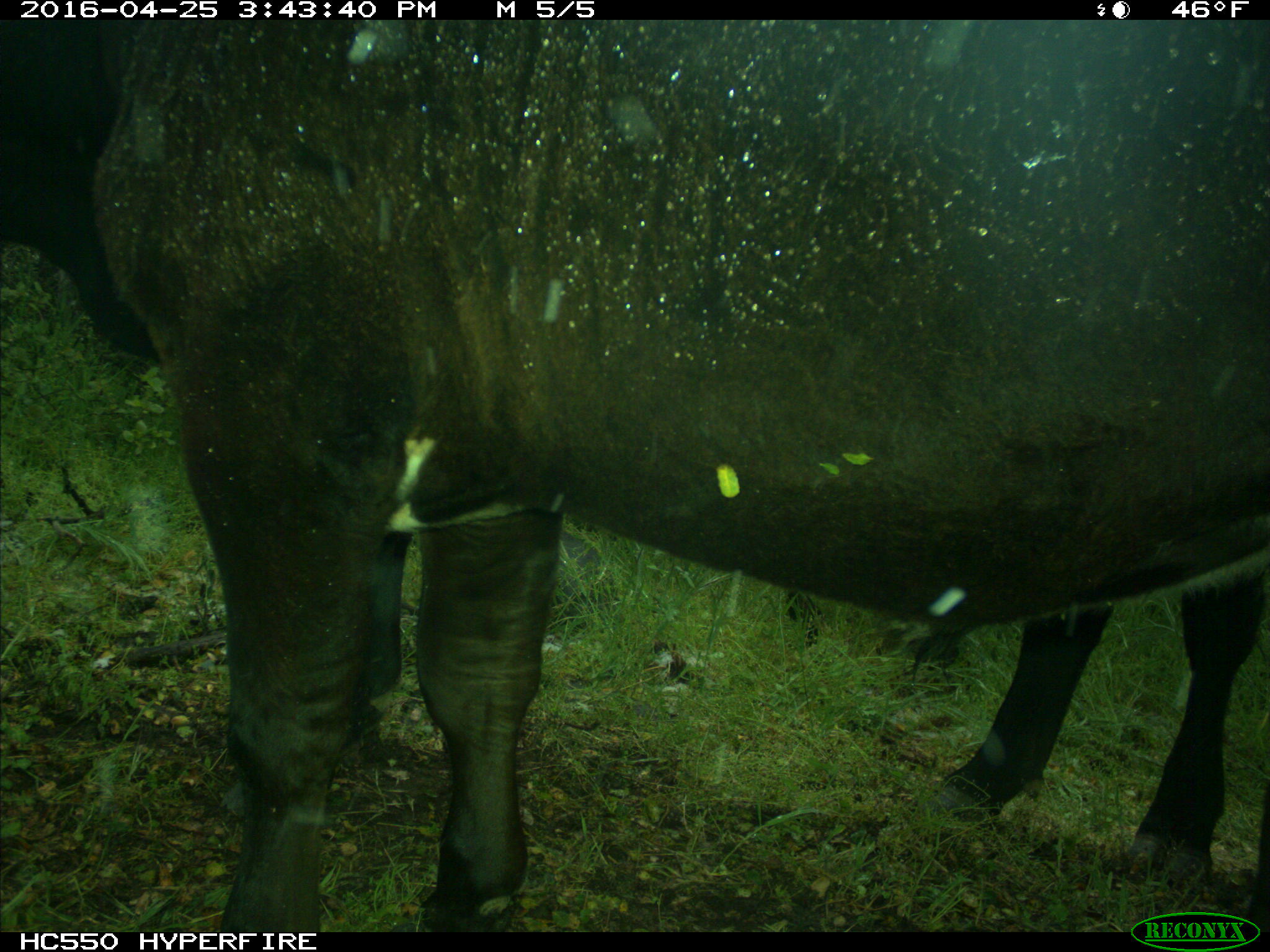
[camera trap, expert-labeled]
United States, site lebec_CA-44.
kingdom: Animalia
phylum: Chordata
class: Mammalia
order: Artiodactyla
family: Bovidae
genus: Bos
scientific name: Bos taurus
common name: domestic cow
Bos taurus (domestic cow).